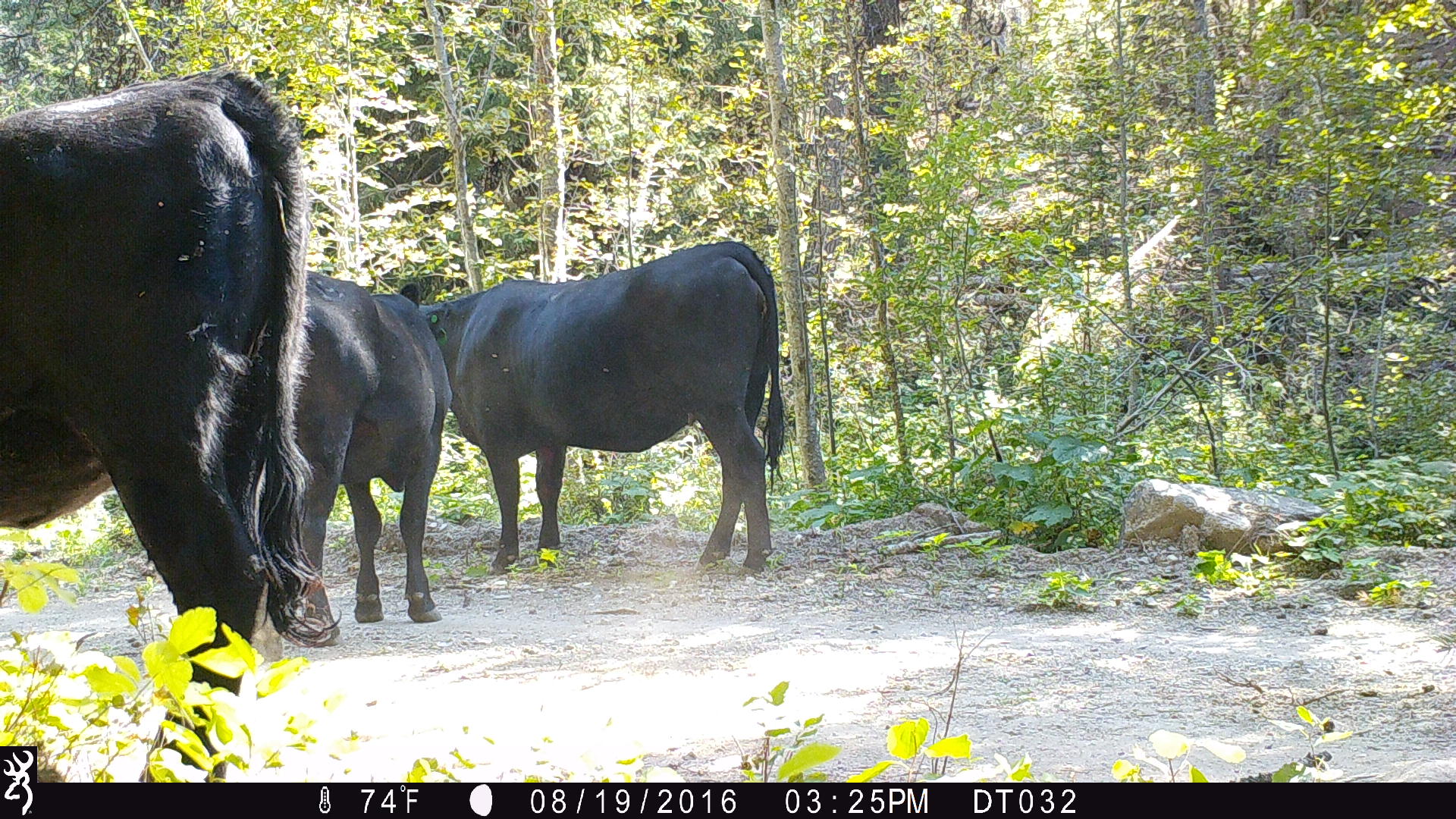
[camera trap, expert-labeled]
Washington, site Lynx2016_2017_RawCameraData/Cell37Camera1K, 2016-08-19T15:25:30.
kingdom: Animalia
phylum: Chordata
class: Mammalia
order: Artiodactyla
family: Bovidae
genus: Bos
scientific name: Bos taurus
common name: domestic cattle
Domestic cattle (Bos taurus). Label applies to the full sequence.